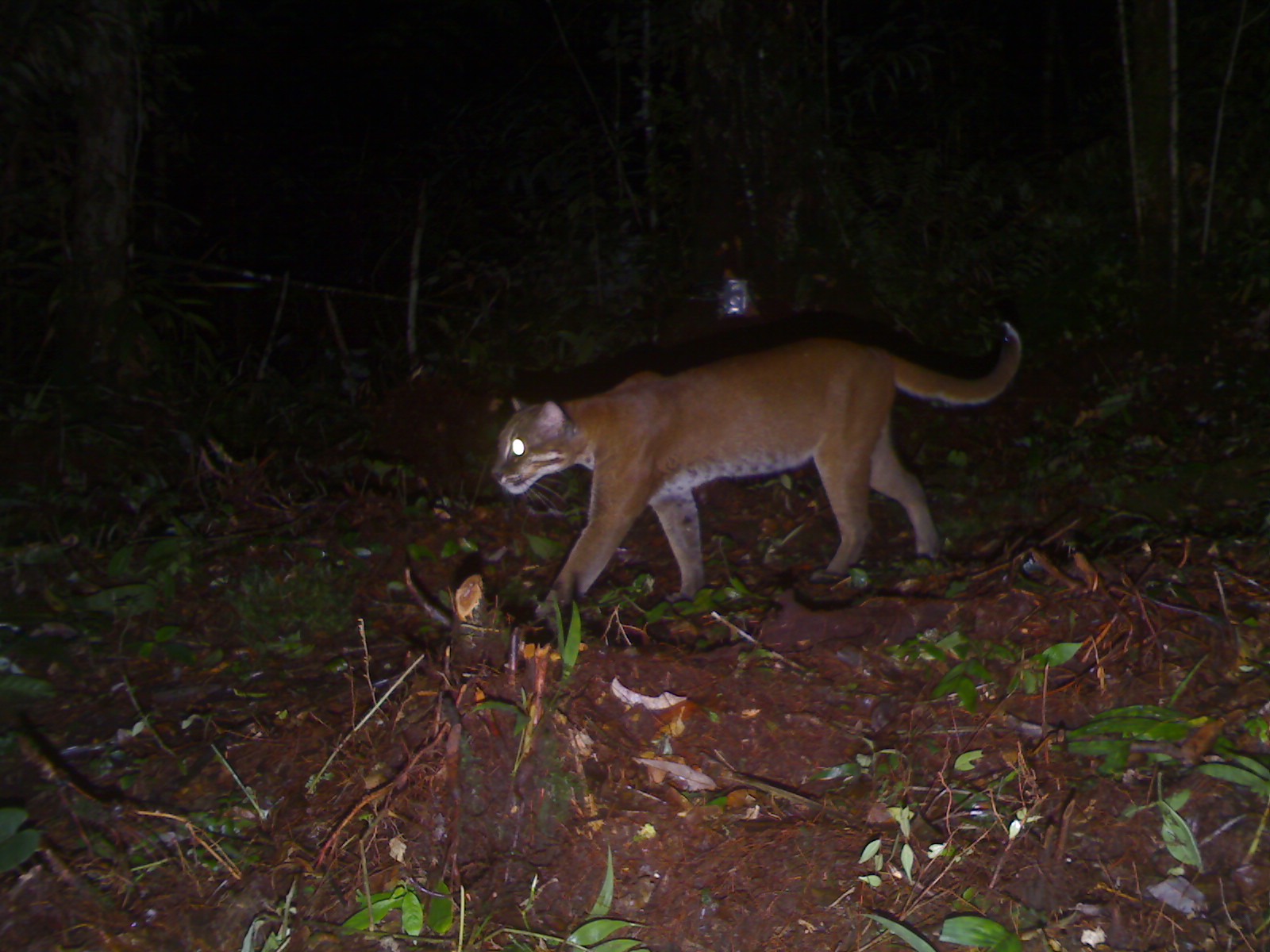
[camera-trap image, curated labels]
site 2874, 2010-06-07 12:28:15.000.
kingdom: Animalia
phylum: Chordata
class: Mammalia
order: Carnivora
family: Felidae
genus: Catopuma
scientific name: Catopuma temminckii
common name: asian golden cat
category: pardofelis temminckii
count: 1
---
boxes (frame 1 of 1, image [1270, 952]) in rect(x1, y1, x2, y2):
pardofelis temminckii: rect(488, 319, 1022, 624)